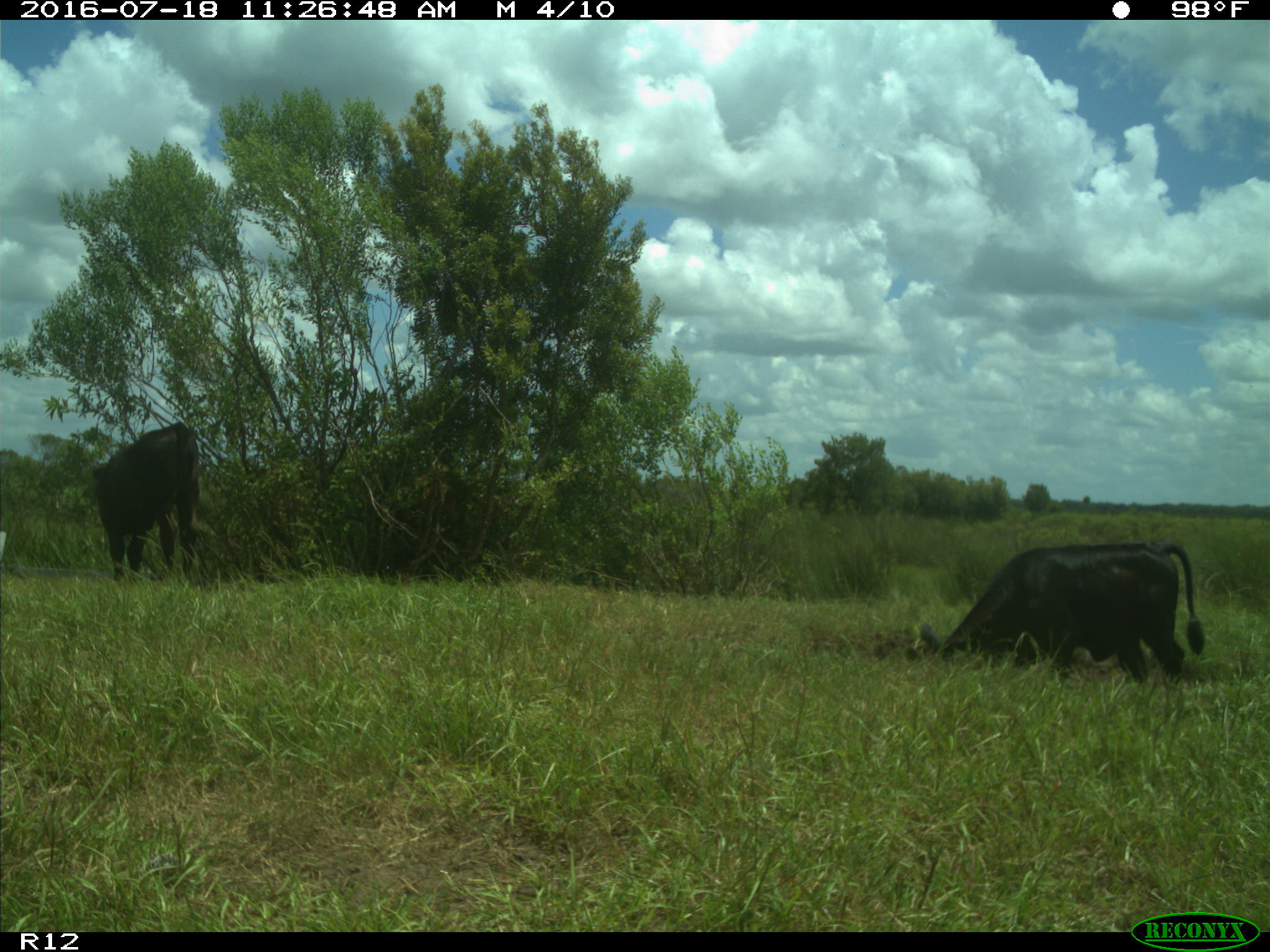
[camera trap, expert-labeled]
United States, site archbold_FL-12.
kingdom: Animalia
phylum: Chordata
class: Mammalia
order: Artiodactyla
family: Bovidae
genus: Bos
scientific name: Bos taurus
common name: domestic cow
Bos taurus (domestic cow).